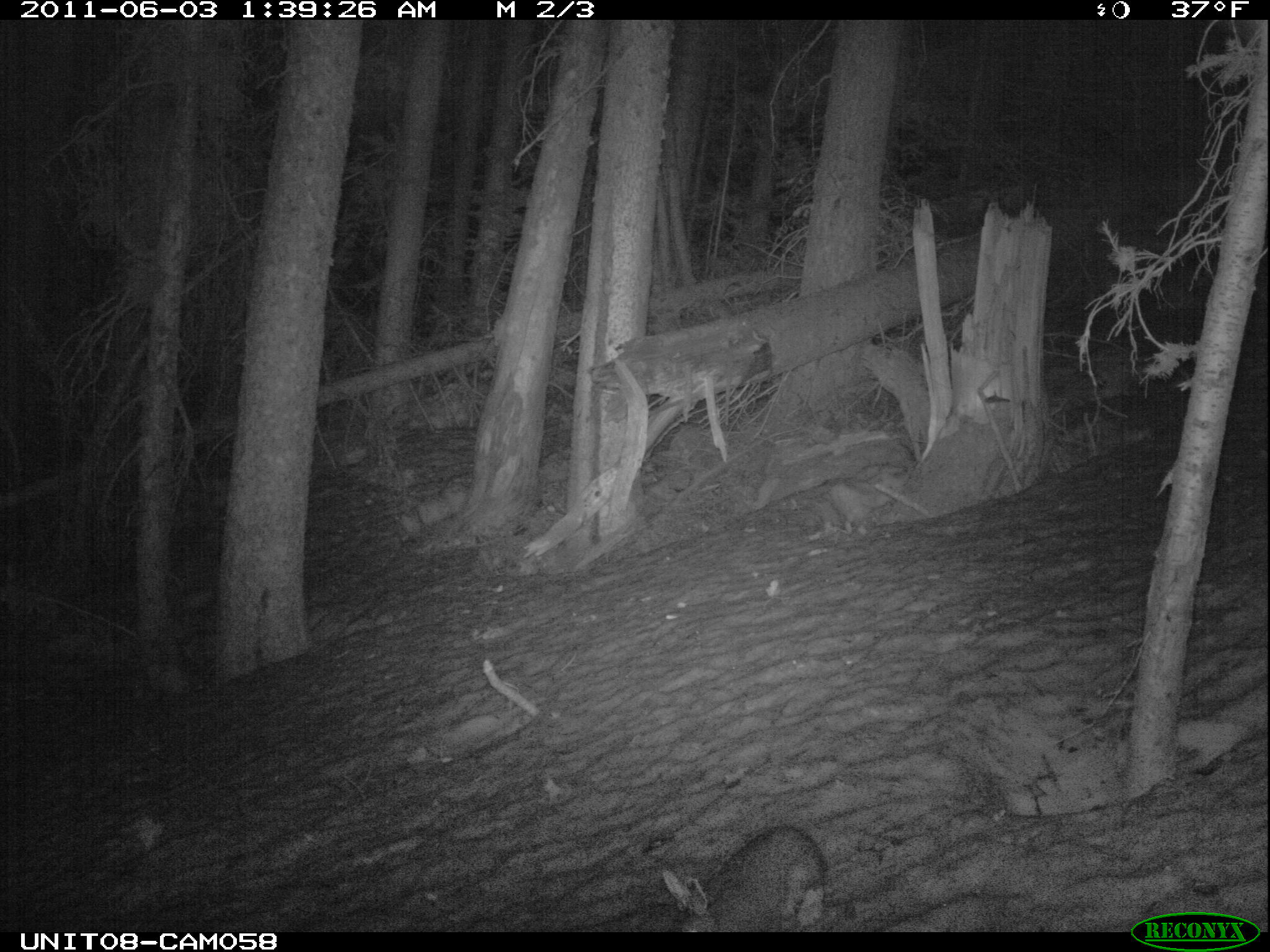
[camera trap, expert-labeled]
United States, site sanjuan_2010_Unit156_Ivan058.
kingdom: Animalia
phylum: Chordata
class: Mammalia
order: Lagomorpha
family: Leporidae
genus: Lepus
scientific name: Lepus americanus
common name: snowshoe hare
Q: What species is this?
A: Lepus americanus (snowshoe hare).